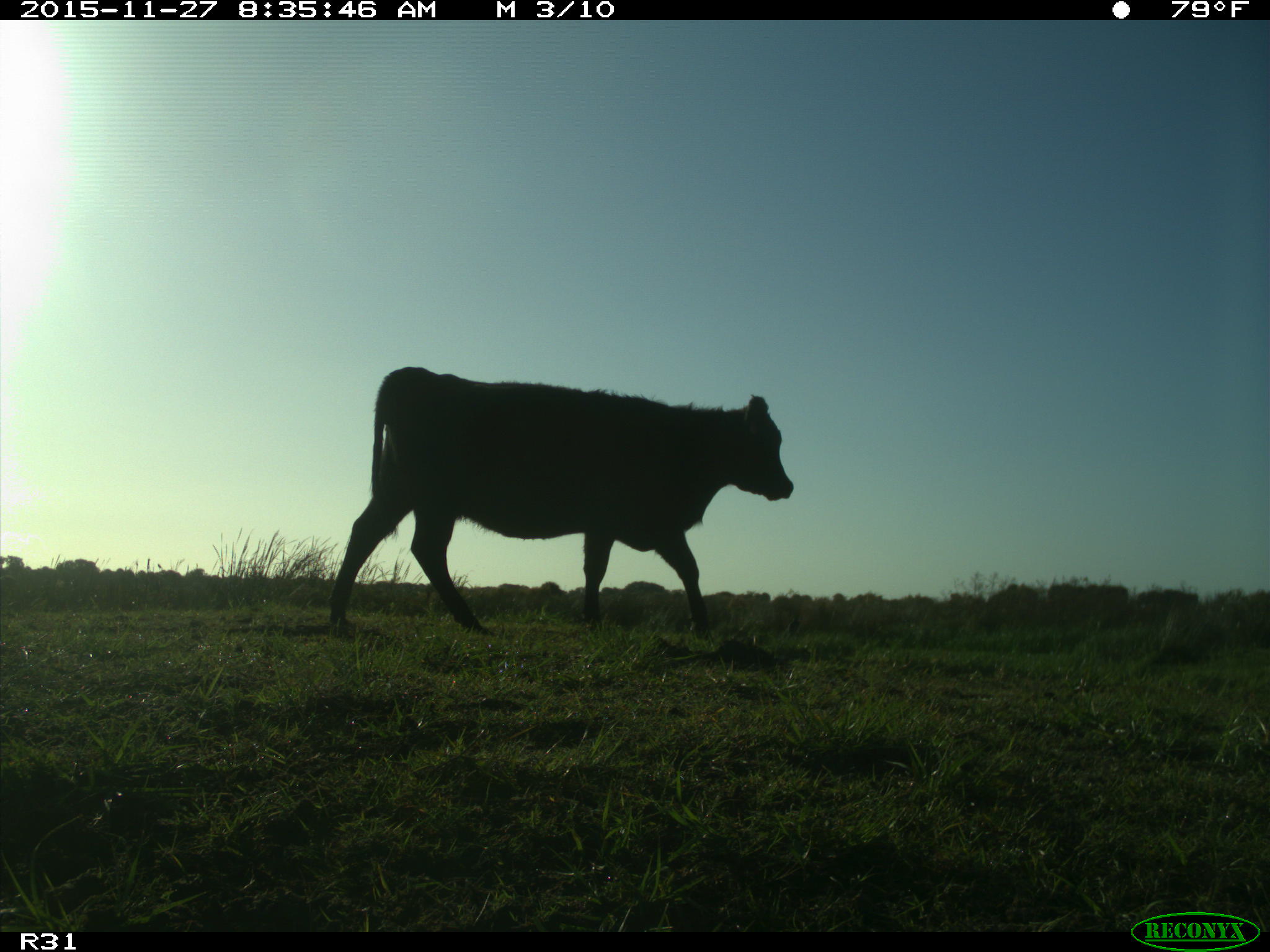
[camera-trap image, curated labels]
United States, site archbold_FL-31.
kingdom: Animalia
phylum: Chordata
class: Mammalia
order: Artiodactyla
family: Bovidae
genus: Bos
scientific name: Bos taurus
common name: domestic cow